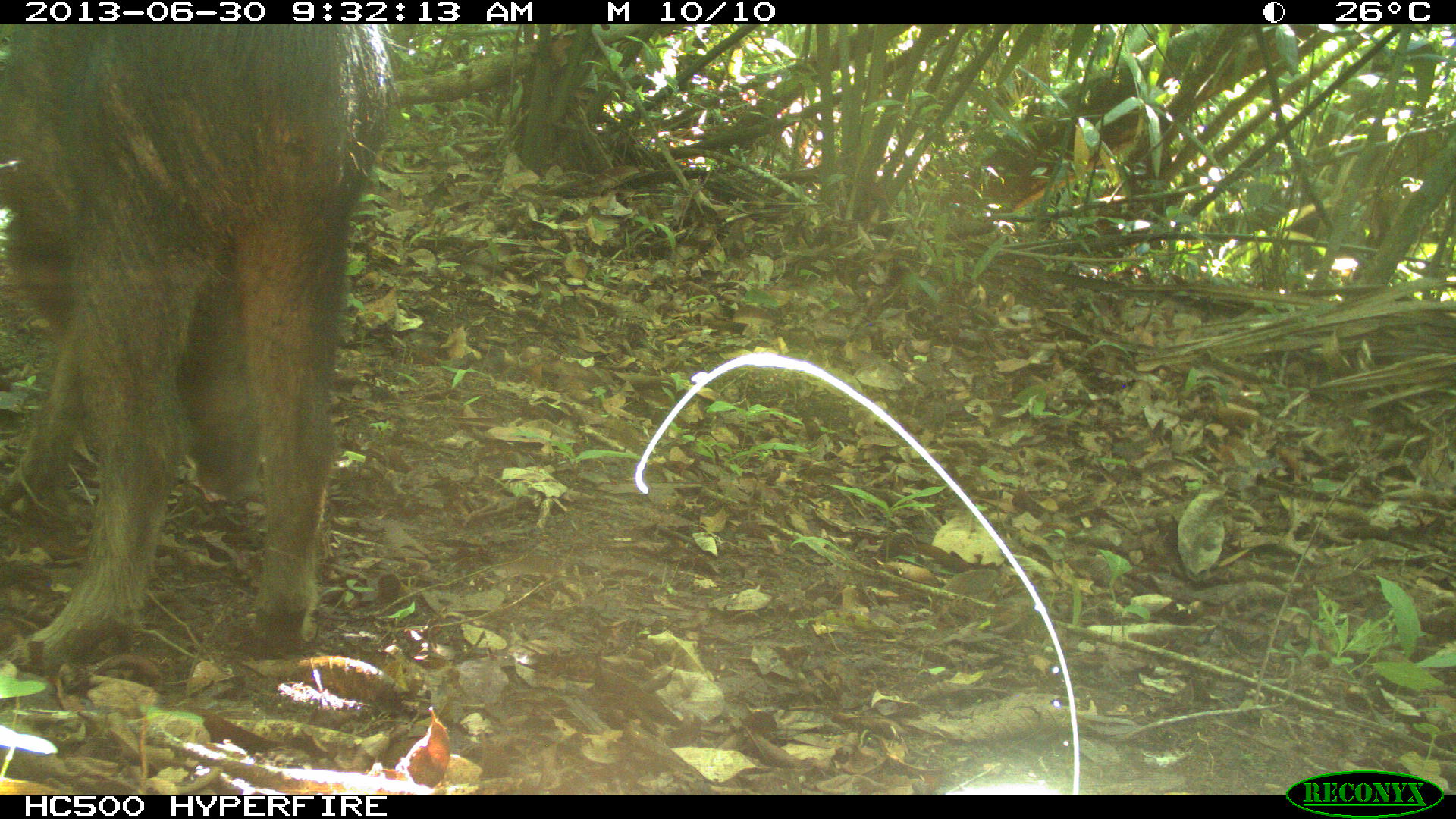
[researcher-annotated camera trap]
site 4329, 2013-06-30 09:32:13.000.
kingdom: Animalia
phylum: Chordata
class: Mammalia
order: Artiodactyla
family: Tayassuidae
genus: Tayassu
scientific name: Tayassu pecari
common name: white-lipped peccary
Tayassu pecari (white-lipped peccary), count 3.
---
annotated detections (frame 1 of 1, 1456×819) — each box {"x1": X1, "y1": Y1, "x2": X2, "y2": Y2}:
tayassu pecari: {"x1": 0, "y1": 23, "x2": 392, "y2": 675}